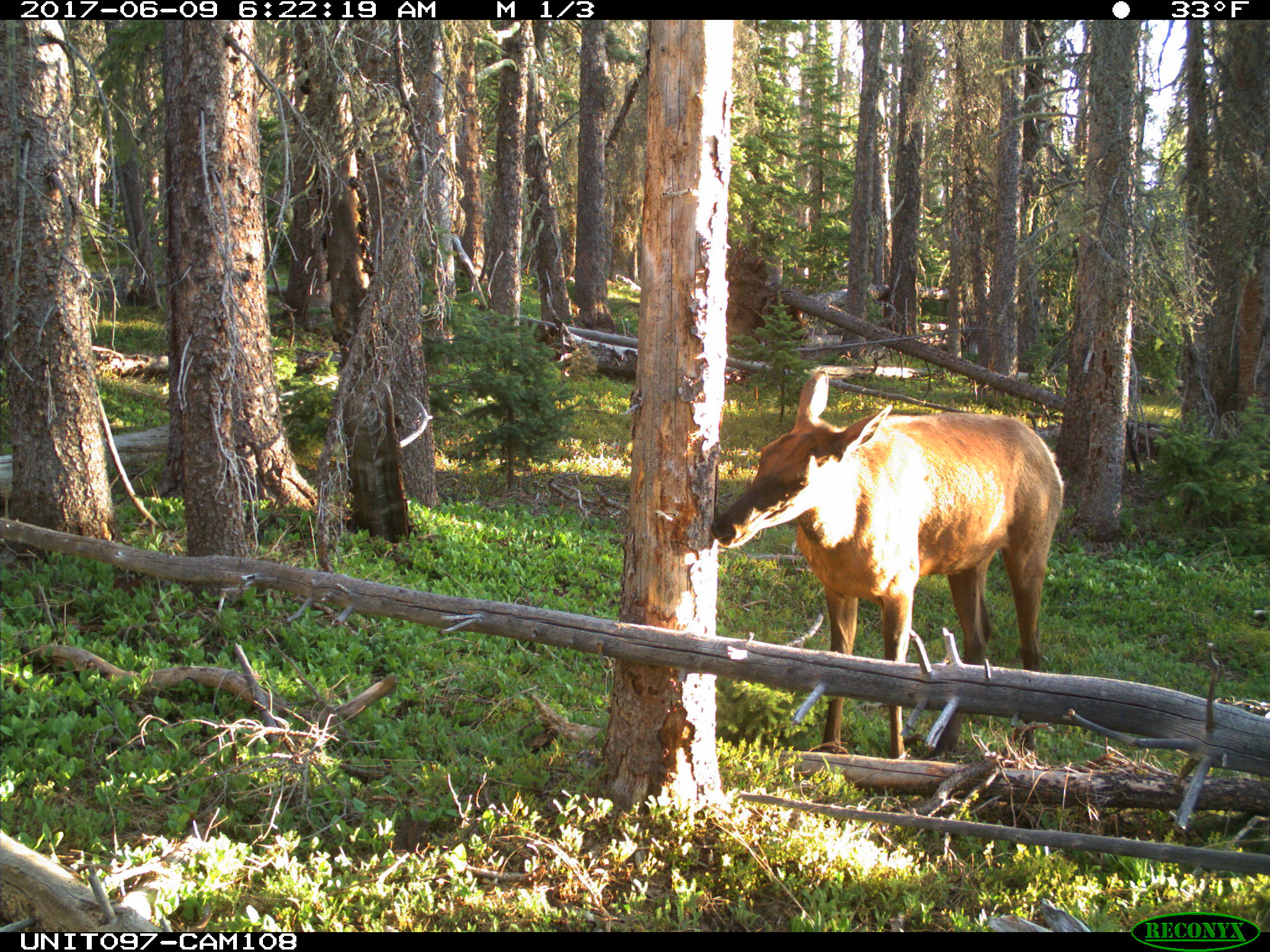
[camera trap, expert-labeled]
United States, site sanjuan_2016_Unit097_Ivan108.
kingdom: Animalia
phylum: Chordata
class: Mammalia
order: Artiodactyla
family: Cervidae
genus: Cervus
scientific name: Cervus elaphus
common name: red deer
Cervus elaphus (red deer).